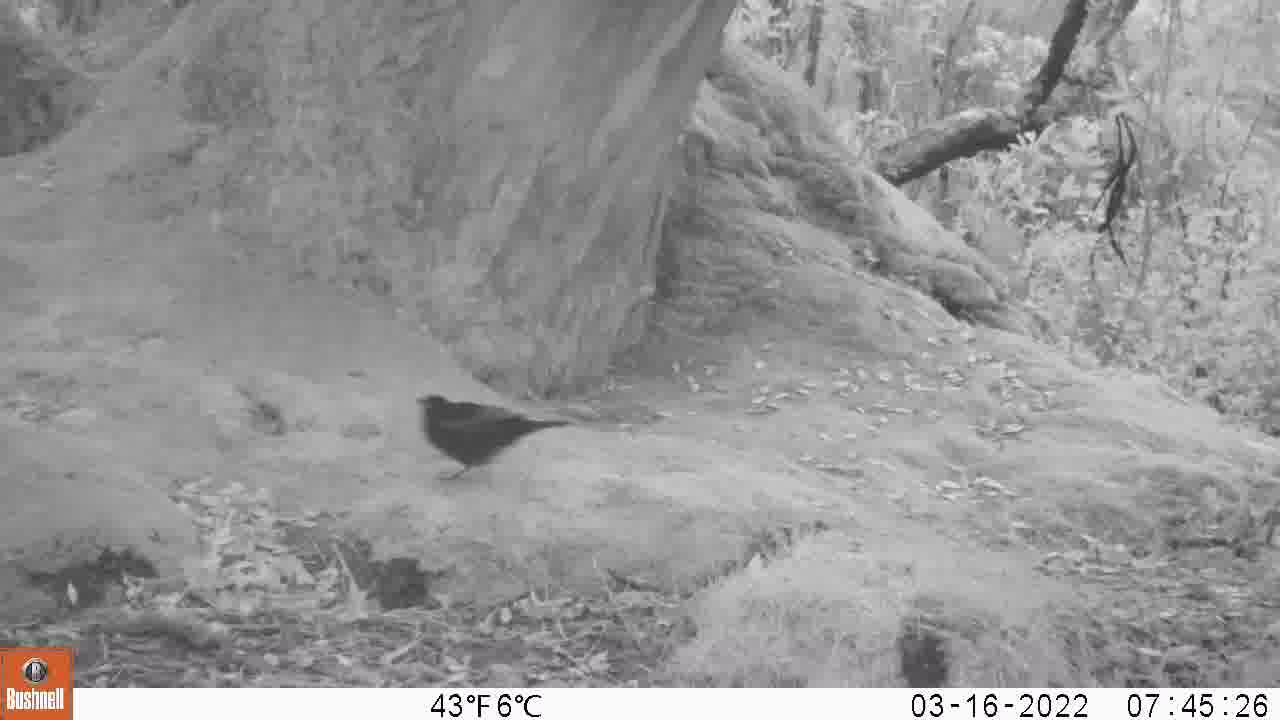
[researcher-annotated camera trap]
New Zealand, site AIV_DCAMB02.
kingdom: Animalia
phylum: Chordata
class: Aves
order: Passeriformes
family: Turdidae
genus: Turdus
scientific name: Turdus merula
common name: eurasian blackbird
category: blackbird